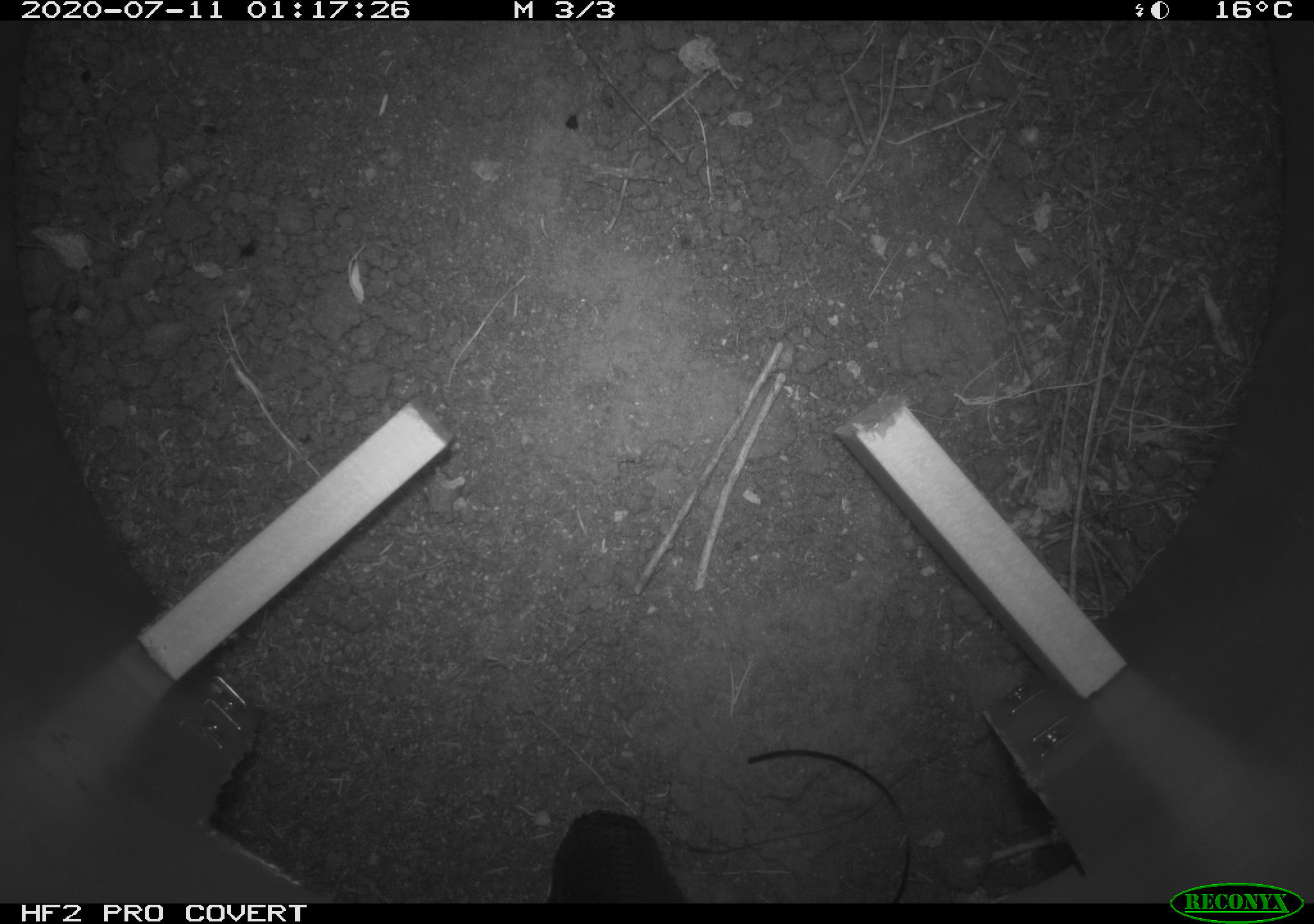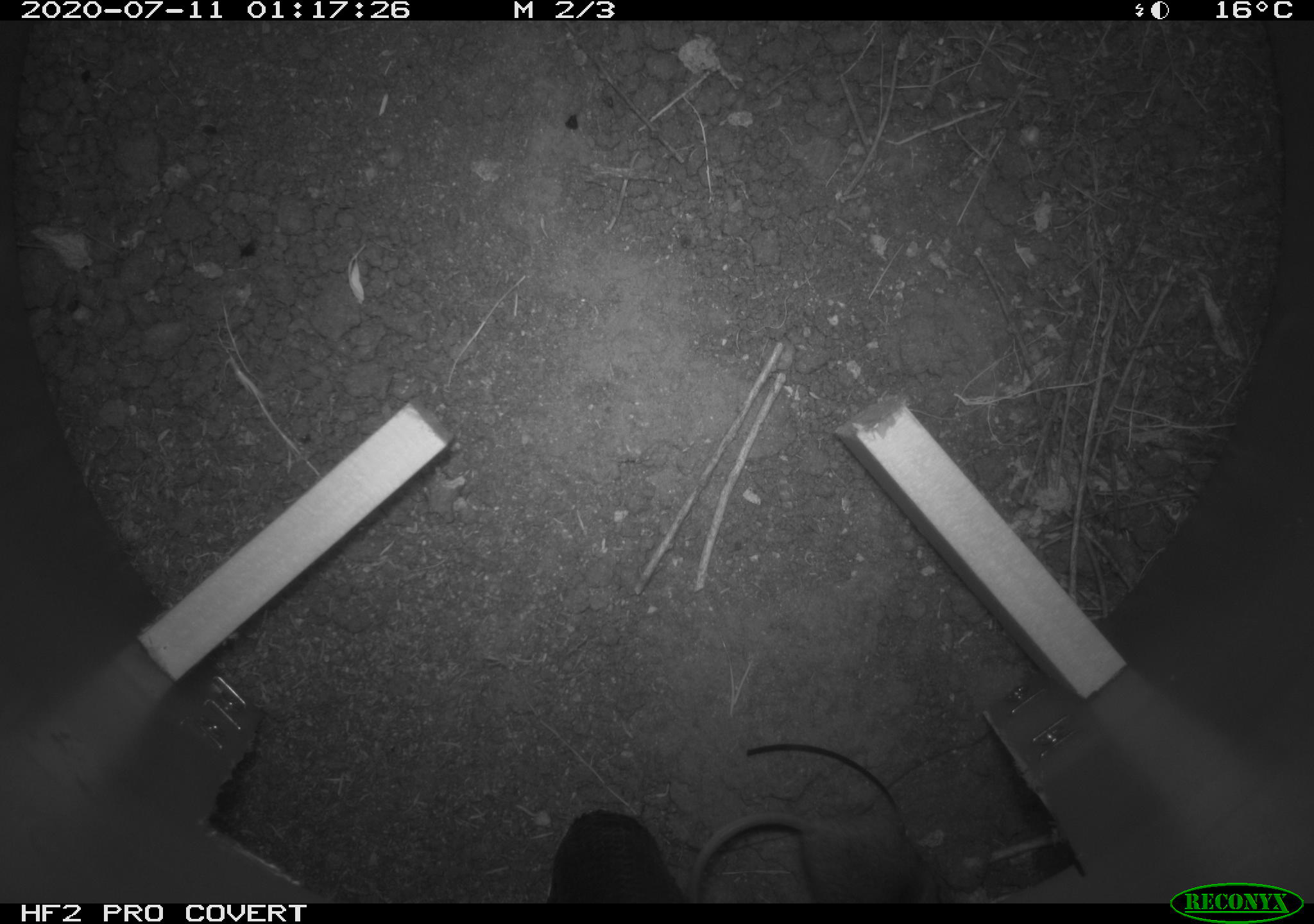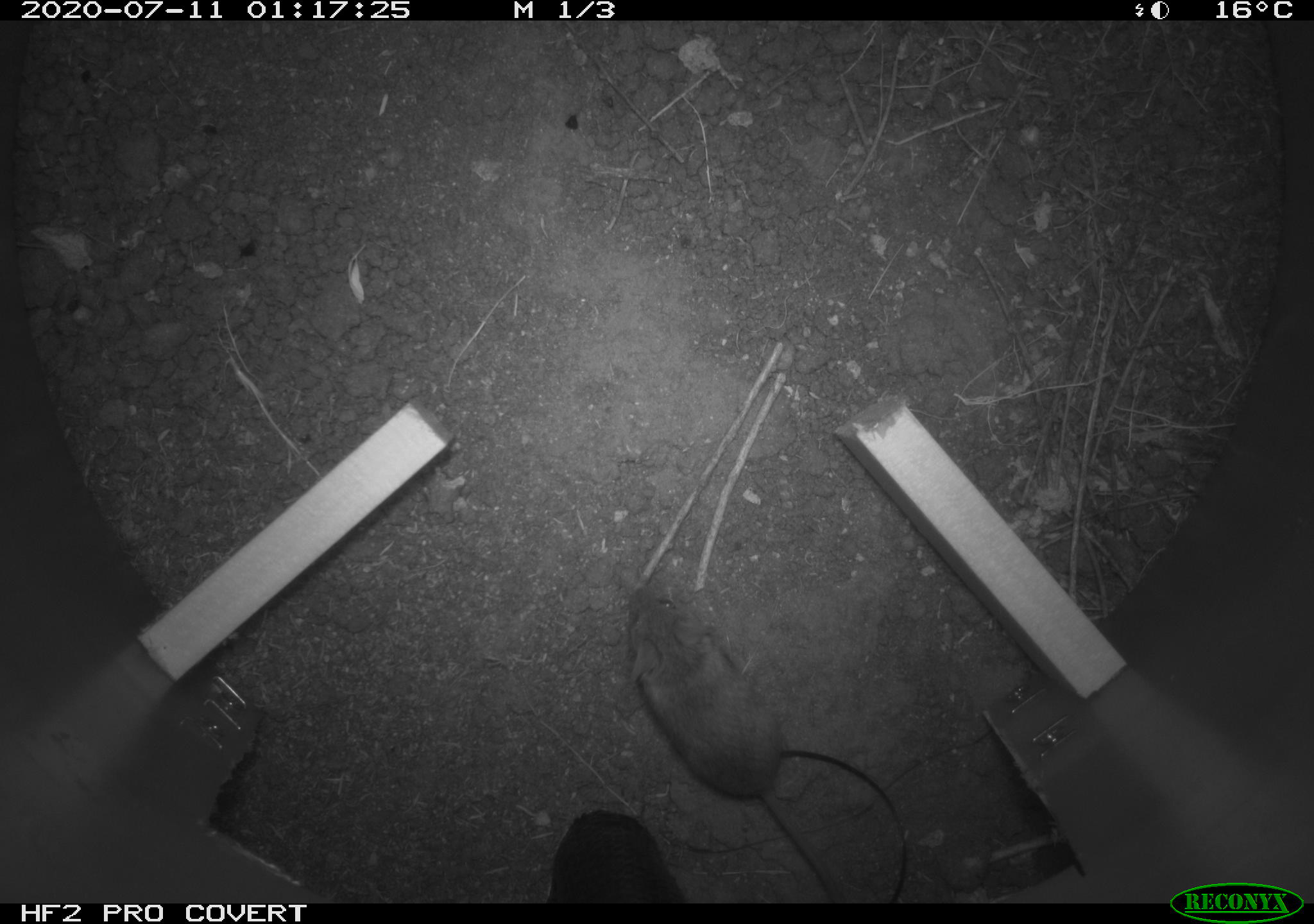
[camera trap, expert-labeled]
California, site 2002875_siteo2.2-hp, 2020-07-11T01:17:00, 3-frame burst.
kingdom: Animalia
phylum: Chordata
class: Mammalia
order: Rodentia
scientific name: Rodentia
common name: rodent